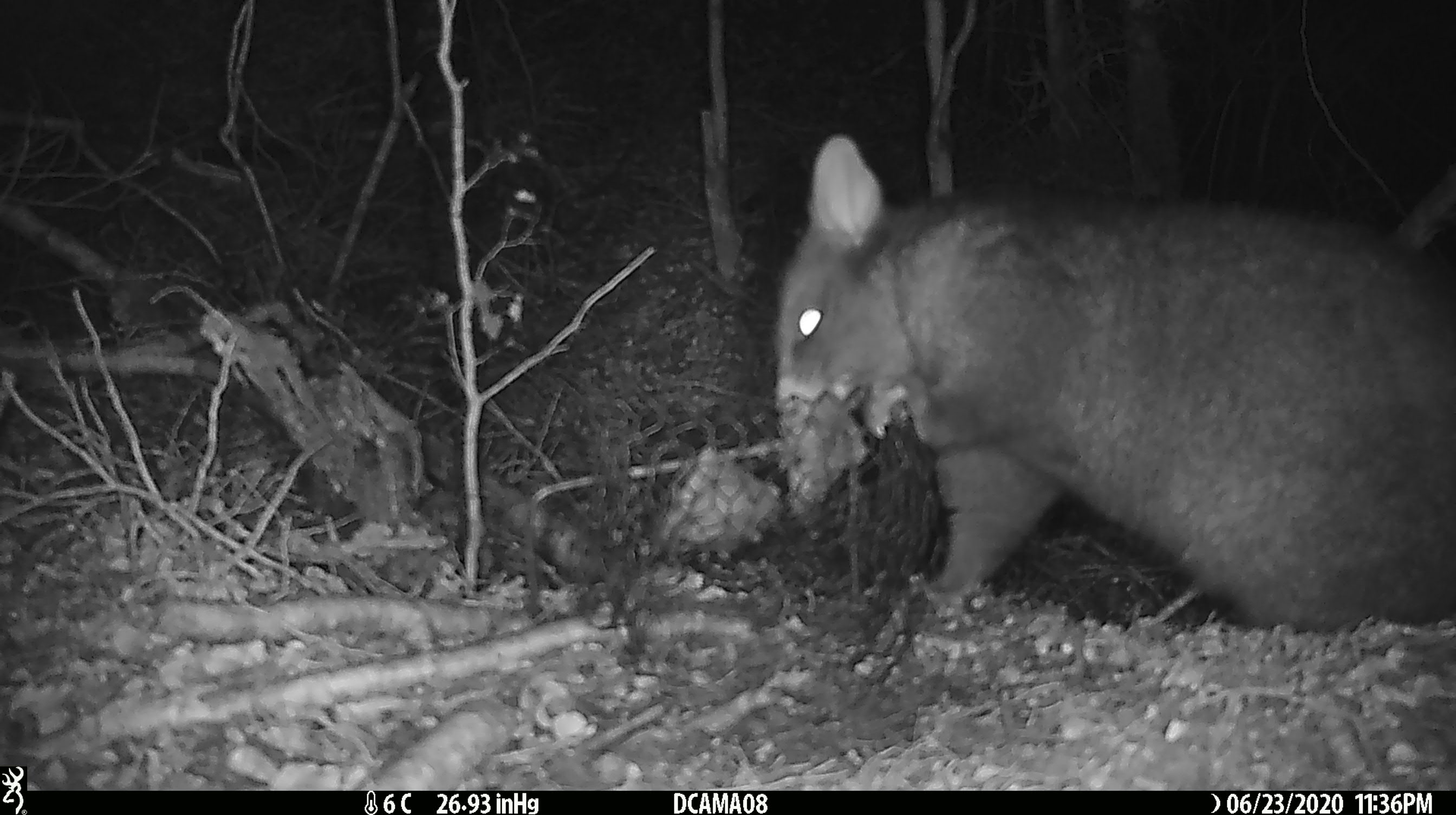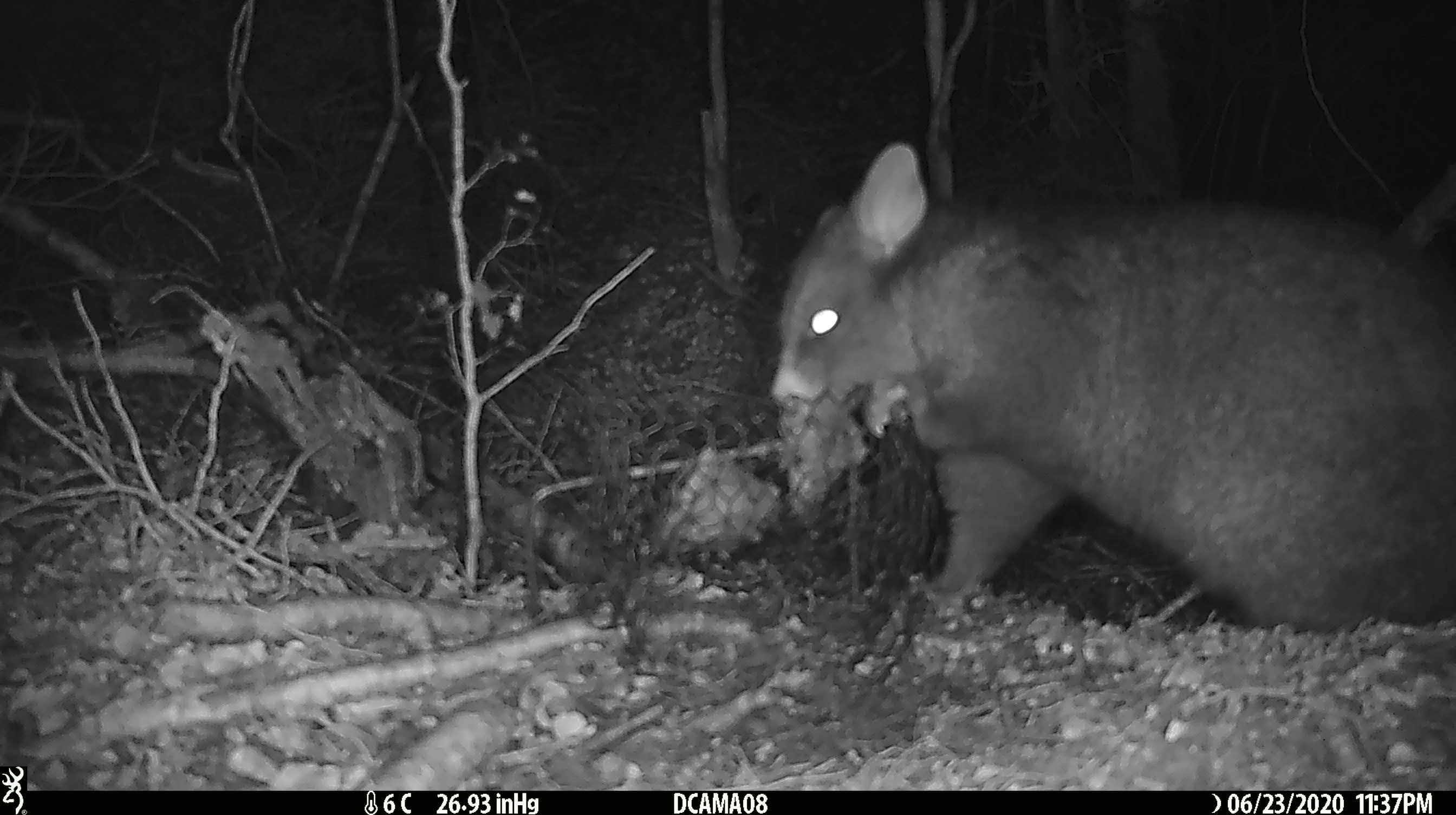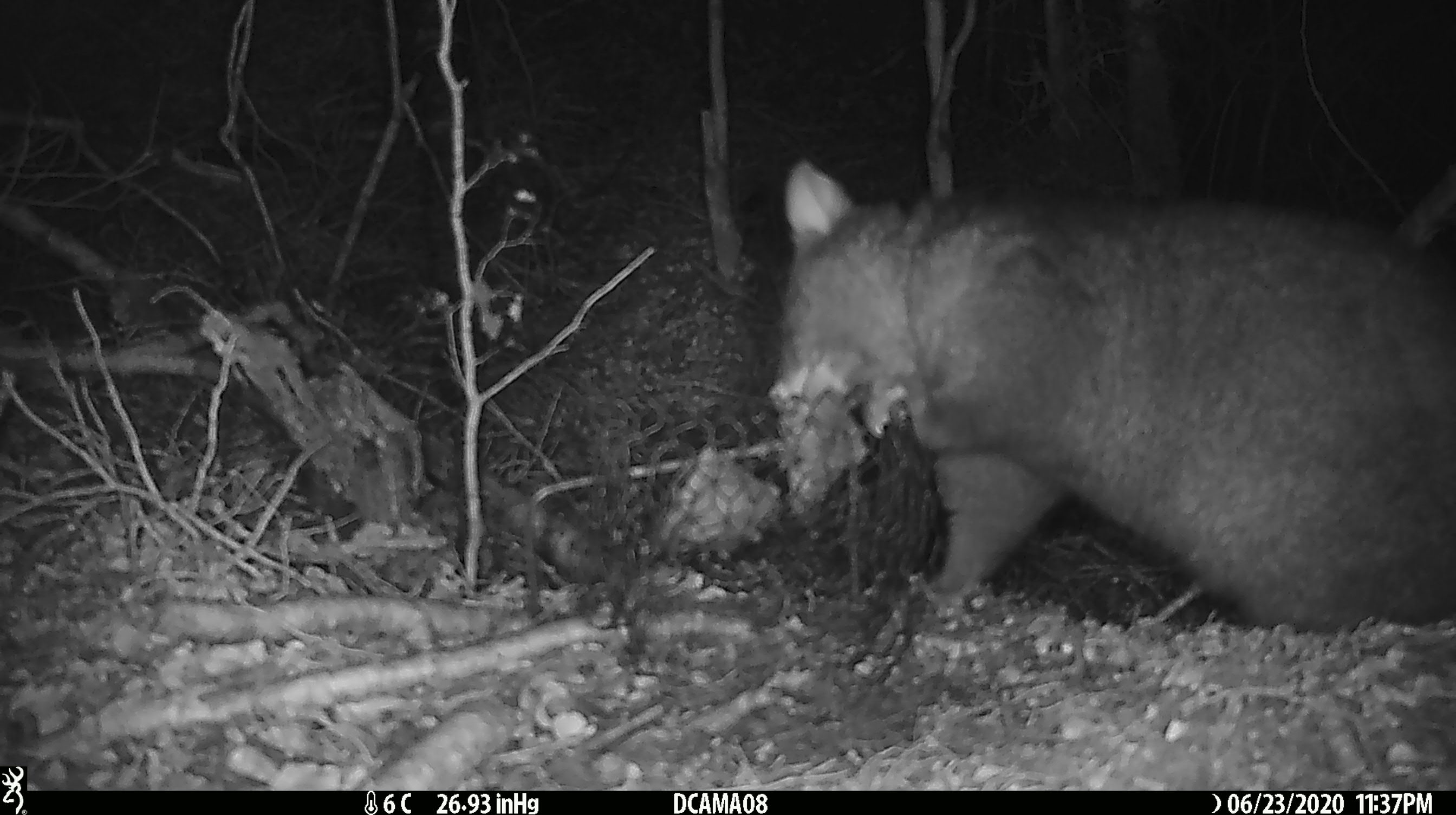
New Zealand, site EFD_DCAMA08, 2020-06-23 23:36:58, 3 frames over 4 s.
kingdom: Animalia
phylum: Chordata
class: Mammalia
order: Diprotodontia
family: Phalangeridae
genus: Trichosurus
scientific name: Trichosurus vulpecula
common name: common brushtail possum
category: possum